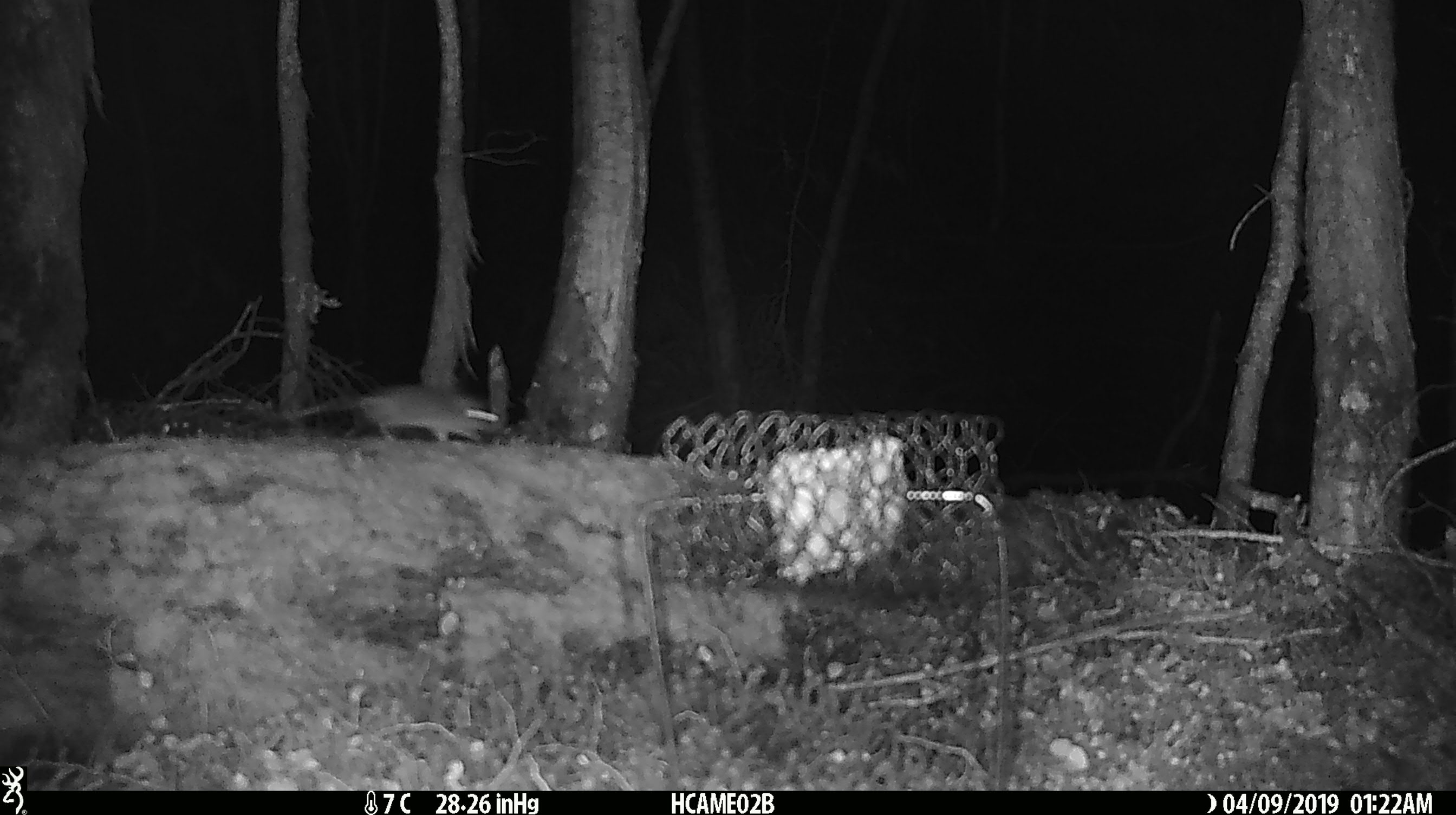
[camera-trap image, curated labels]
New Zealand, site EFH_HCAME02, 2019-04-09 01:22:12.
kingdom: Animalia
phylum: Chordata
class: Mammalia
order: Rodentia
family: Muridae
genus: Mus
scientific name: Mus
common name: mouse